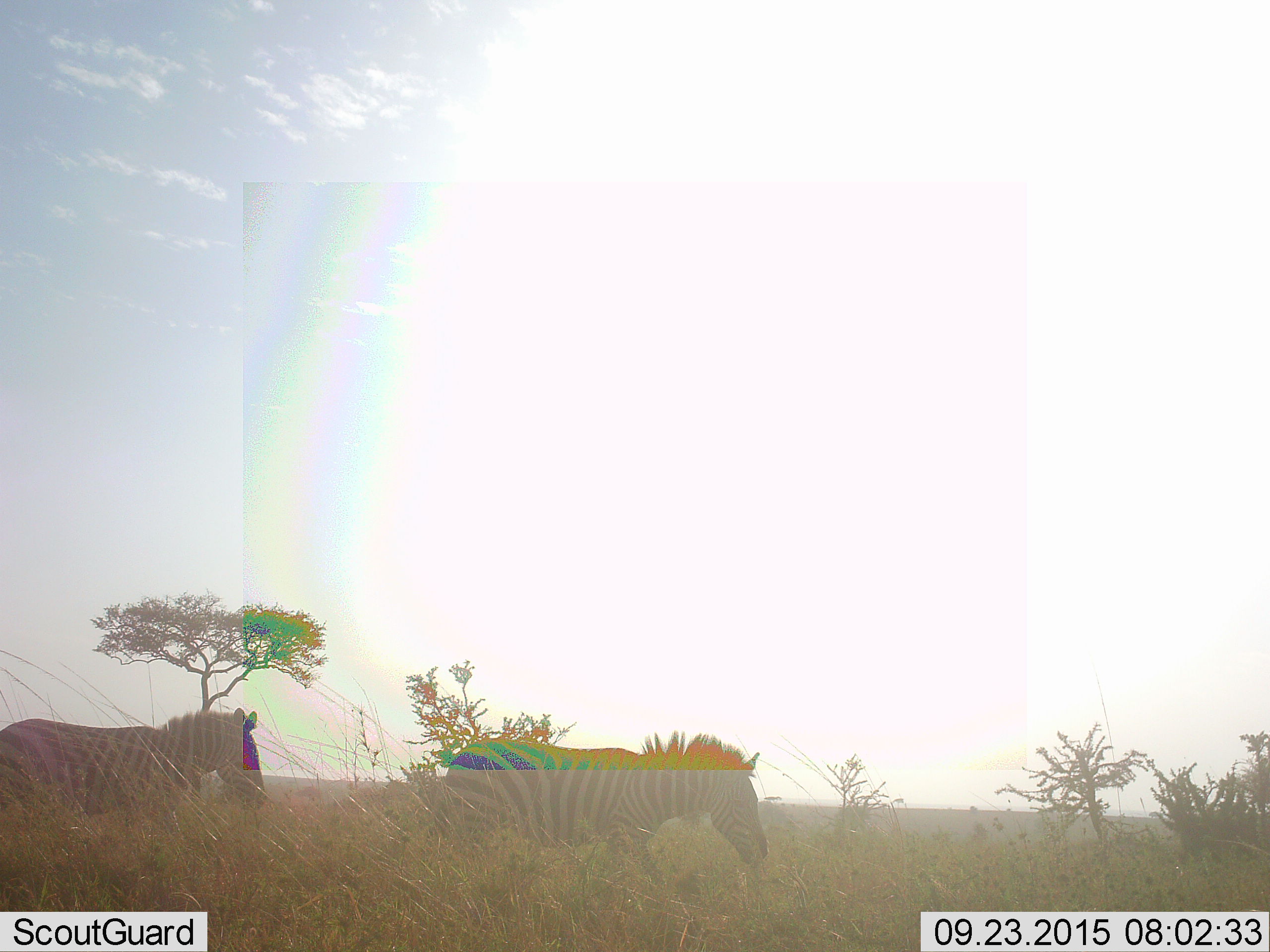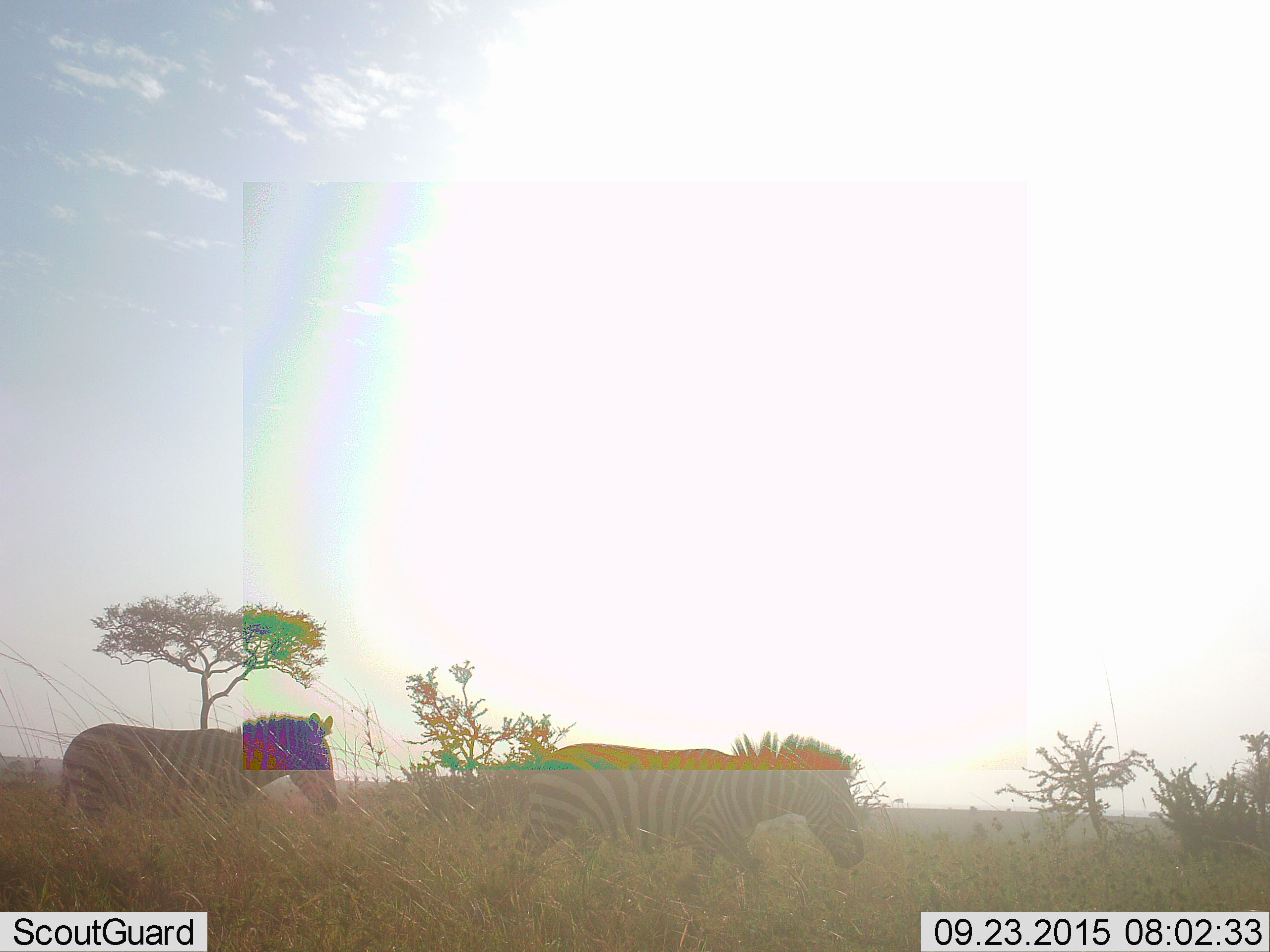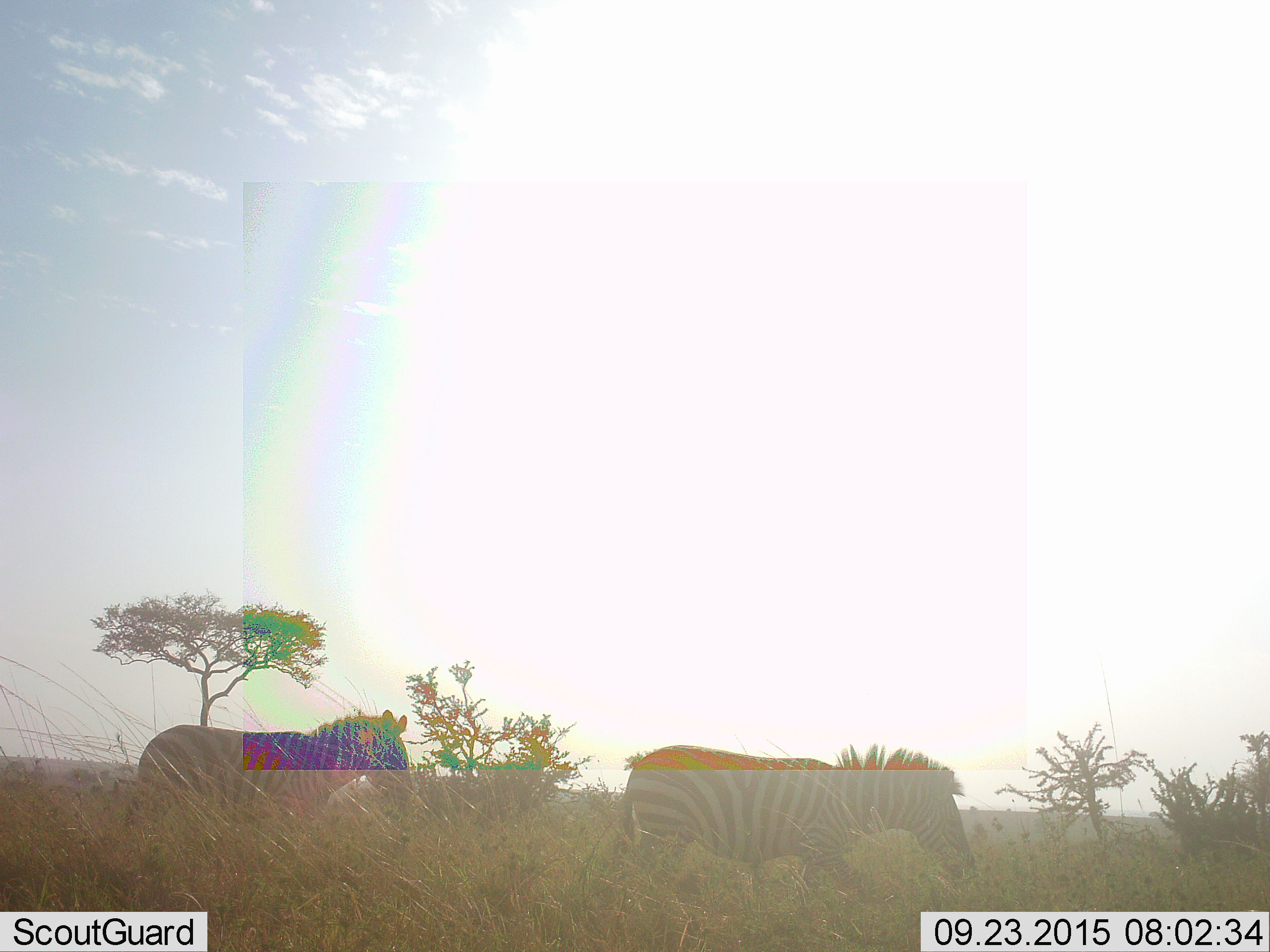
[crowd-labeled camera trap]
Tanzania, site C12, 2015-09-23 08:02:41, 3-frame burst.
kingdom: Animalia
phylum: Chordata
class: Mammalia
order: Perissodactyla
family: Equidae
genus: Equus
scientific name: Equus quagga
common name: plains zebra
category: zebra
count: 2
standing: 11%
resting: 0%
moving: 95%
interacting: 0%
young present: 5%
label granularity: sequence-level